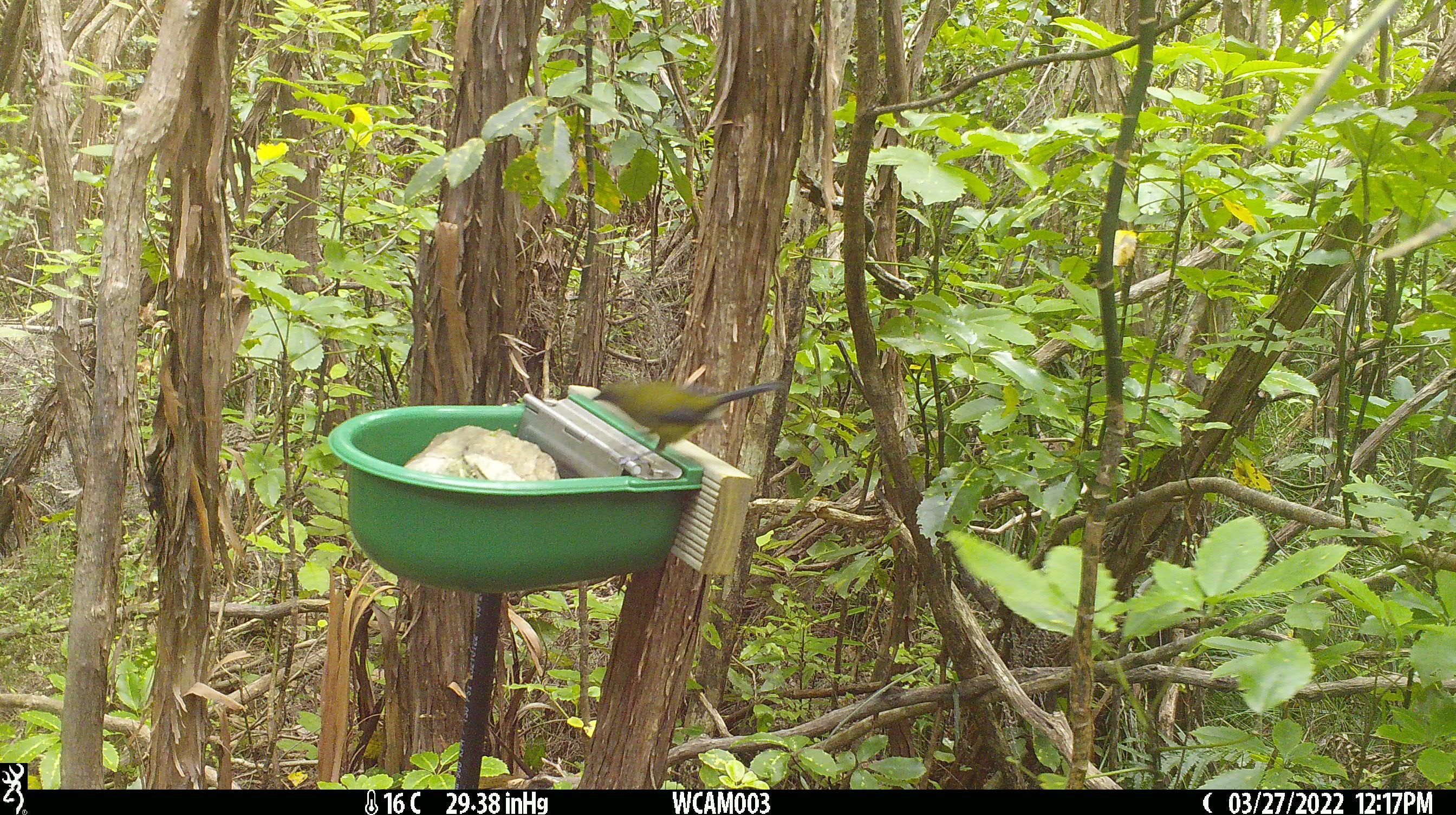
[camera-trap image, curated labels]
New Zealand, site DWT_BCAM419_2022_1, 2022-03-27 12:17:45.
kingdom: Animalia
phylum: Chordata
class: Aves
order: Passeriformes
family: Meliphagidae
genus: Anthornis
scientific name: Anthornis melanura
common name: new zealand bellbird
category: bellbird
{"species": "bellbird (new zealand bellbird) (Anthornis melanura)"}